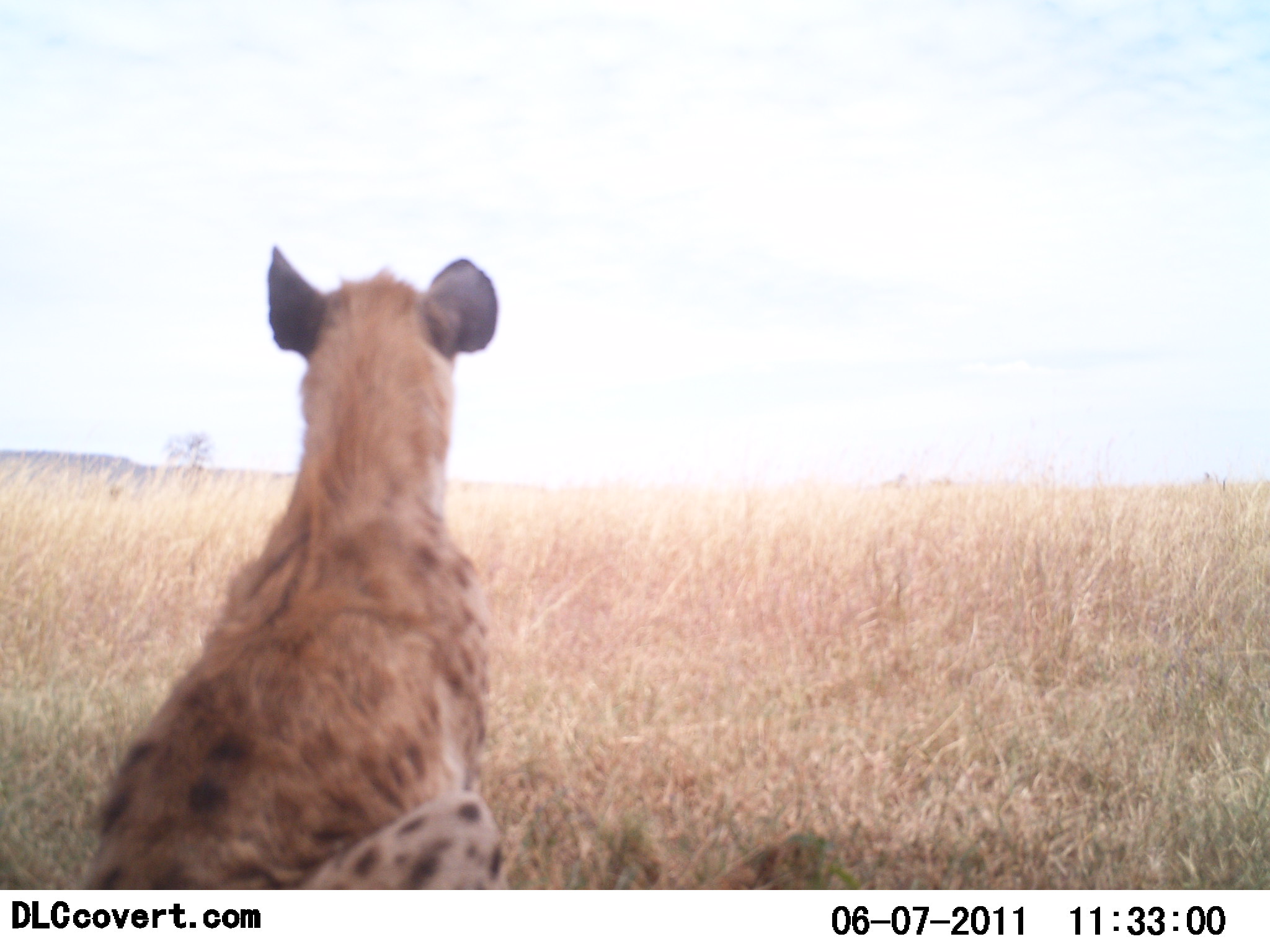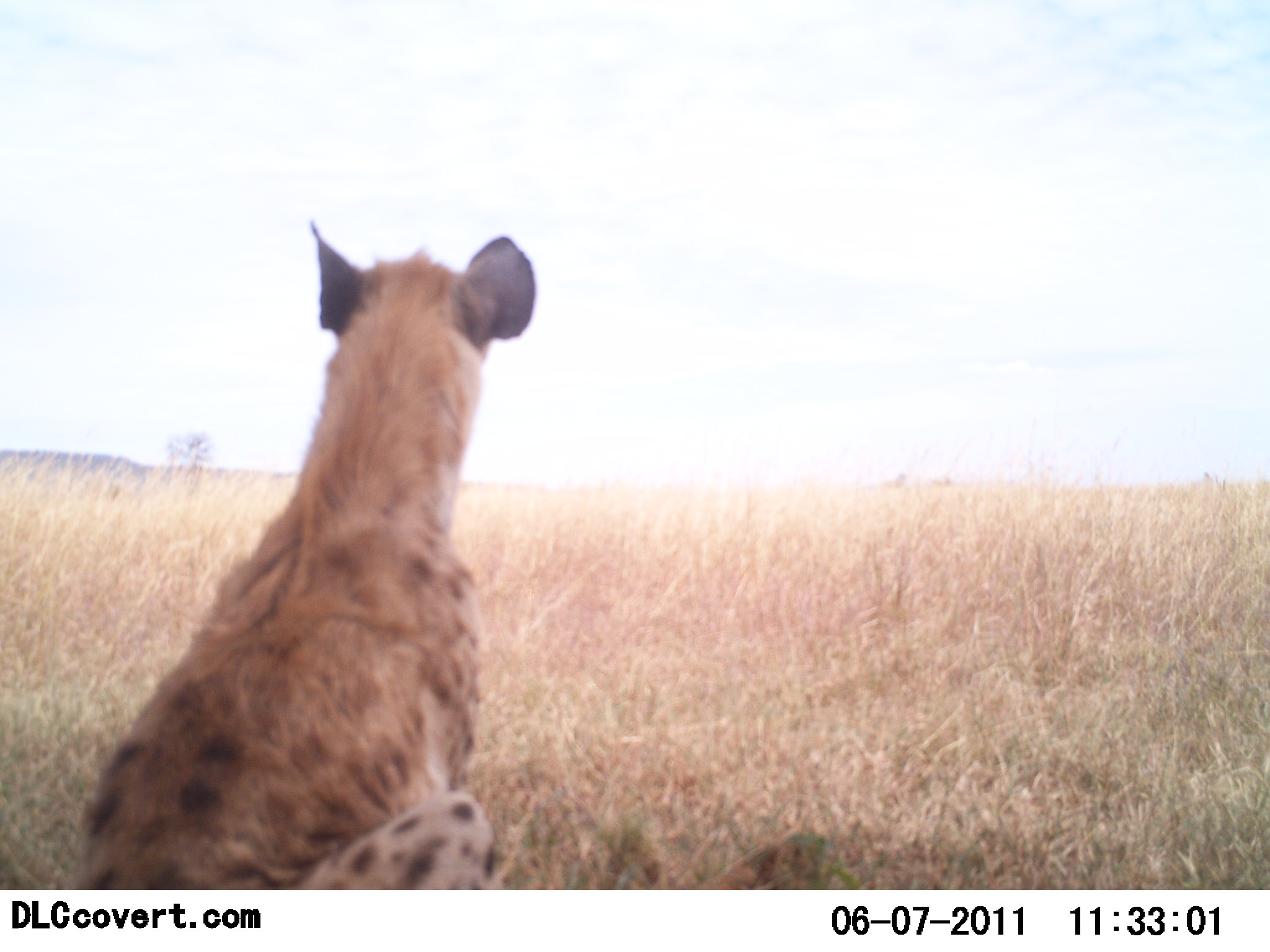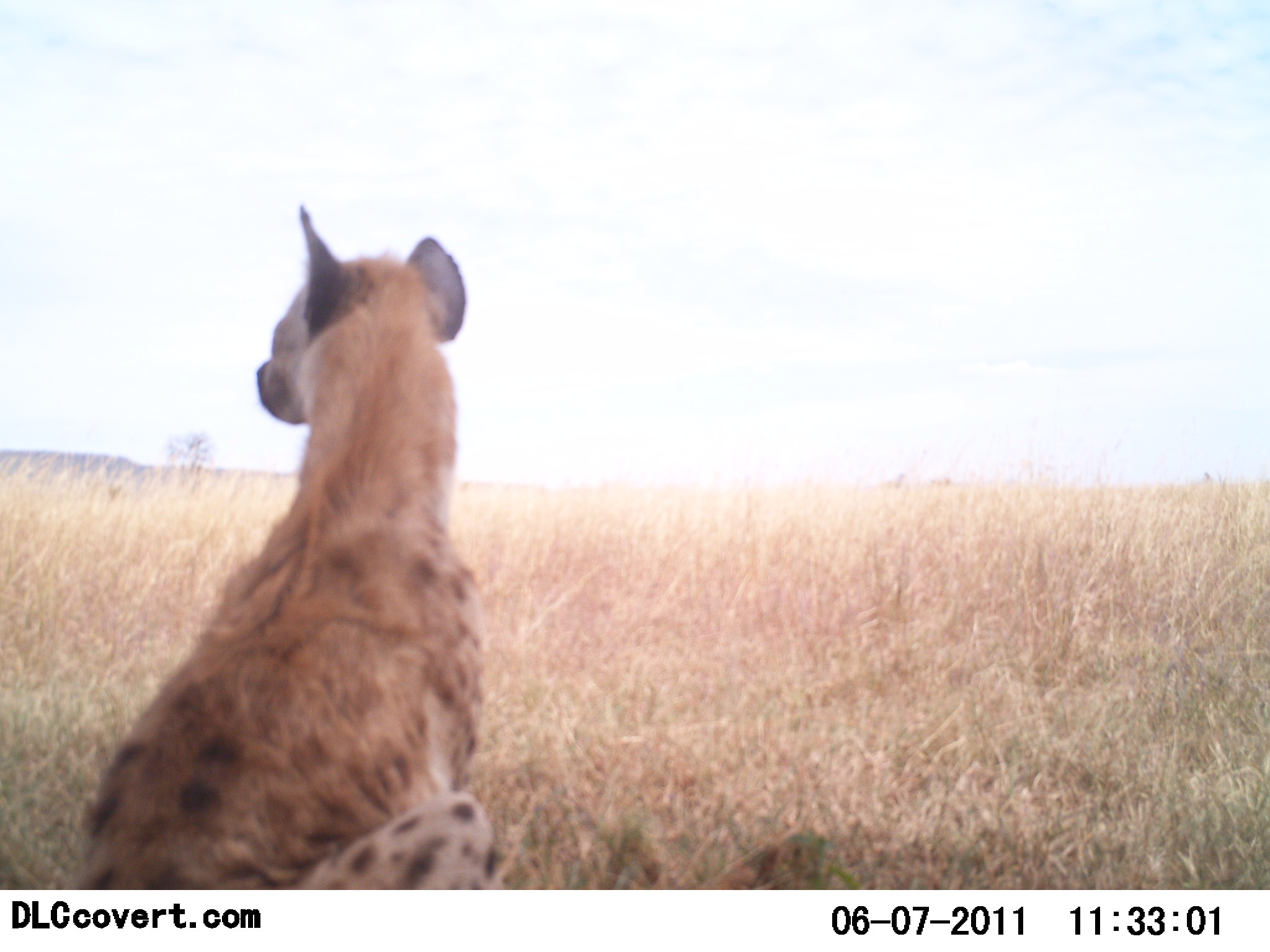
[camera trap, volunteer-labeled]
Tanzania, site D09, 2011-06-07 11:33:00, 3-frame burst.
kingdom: Animalia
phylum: Chordata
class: Mammalia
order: Carnivora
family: Hyaenidae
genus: Crocuta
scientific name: Crocuta crocuta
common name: spotted hyena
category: hyenaspotted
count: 1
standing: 0%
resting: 100%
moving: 0%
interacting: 0%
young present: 0%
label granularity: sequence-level